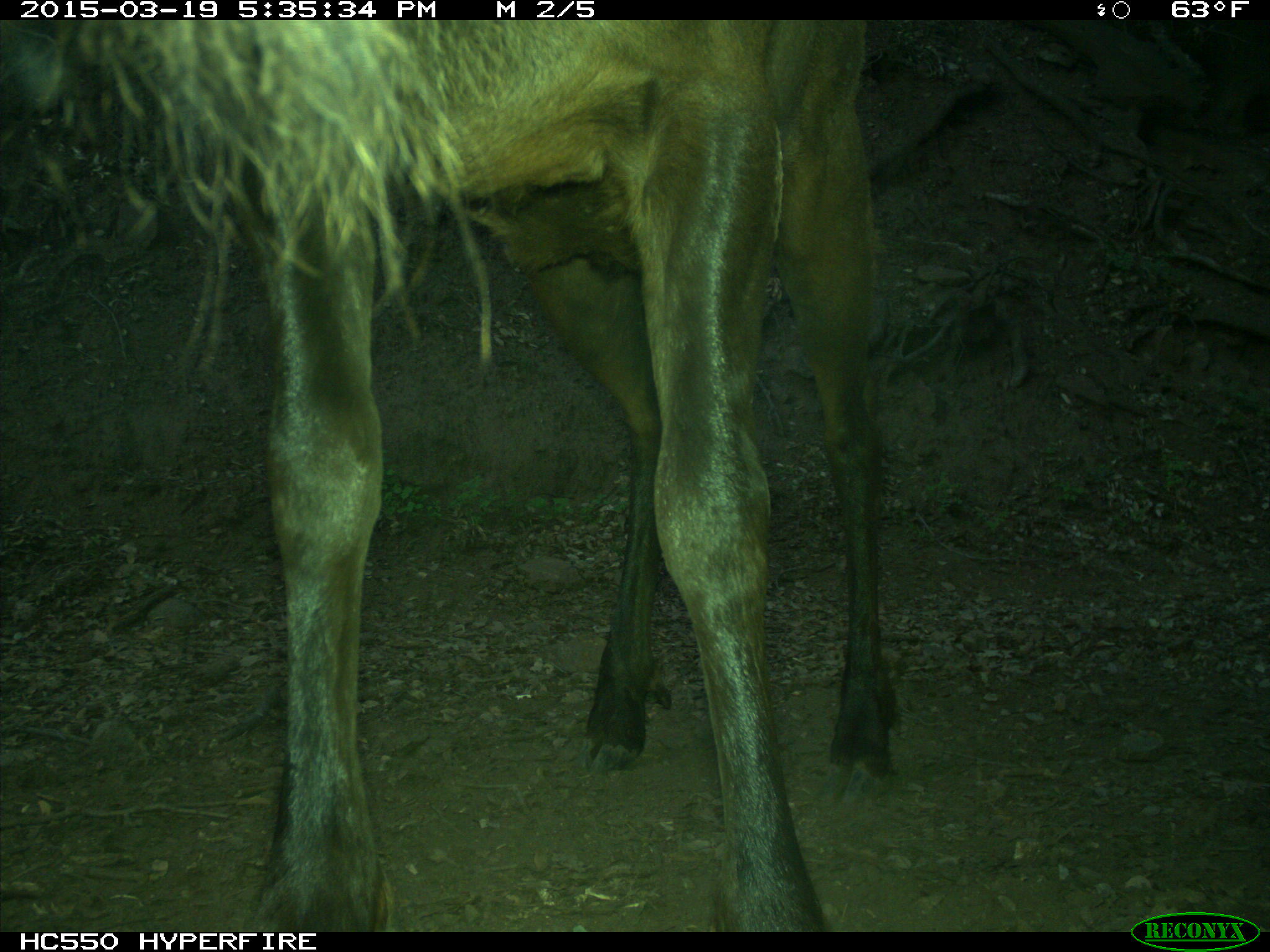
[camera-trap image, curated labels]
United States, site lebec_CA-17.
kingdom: Animalia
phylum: Chordata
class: Mammalia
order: Artiodactyla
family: Cervidae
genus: Cervus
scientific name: Cervus canadensis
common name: elk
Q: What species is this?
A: Cervus canadensis (elk).